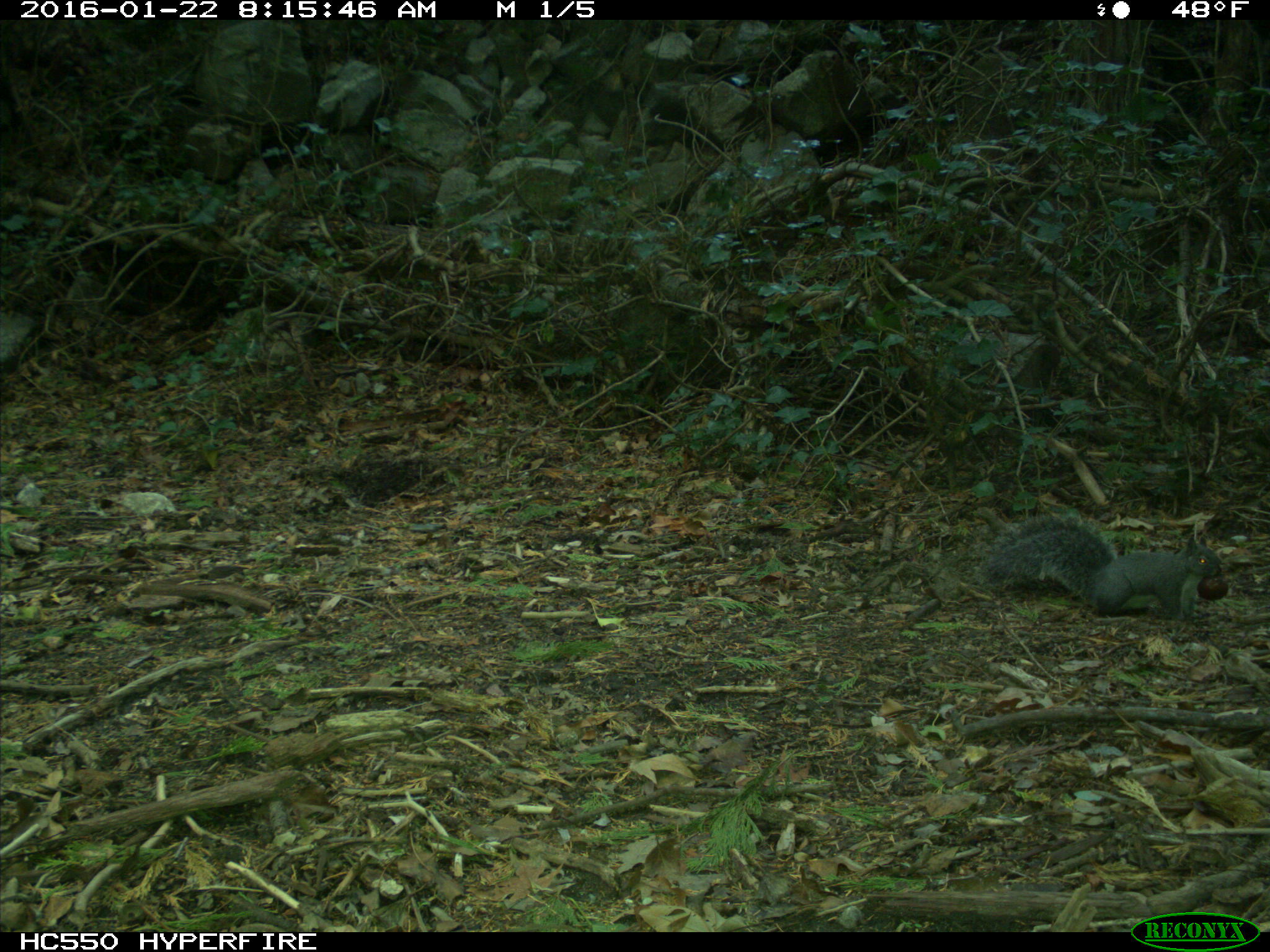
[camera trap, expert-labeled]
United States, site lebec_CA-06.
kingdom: Animalia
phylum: Chordata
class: Mammalia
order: Rodentia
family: Sciuridae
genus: Sciurus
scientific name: Sciurus carolinensis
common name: eastern gray squirrel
Sciurus carolinensis (eastern gray squirrel).